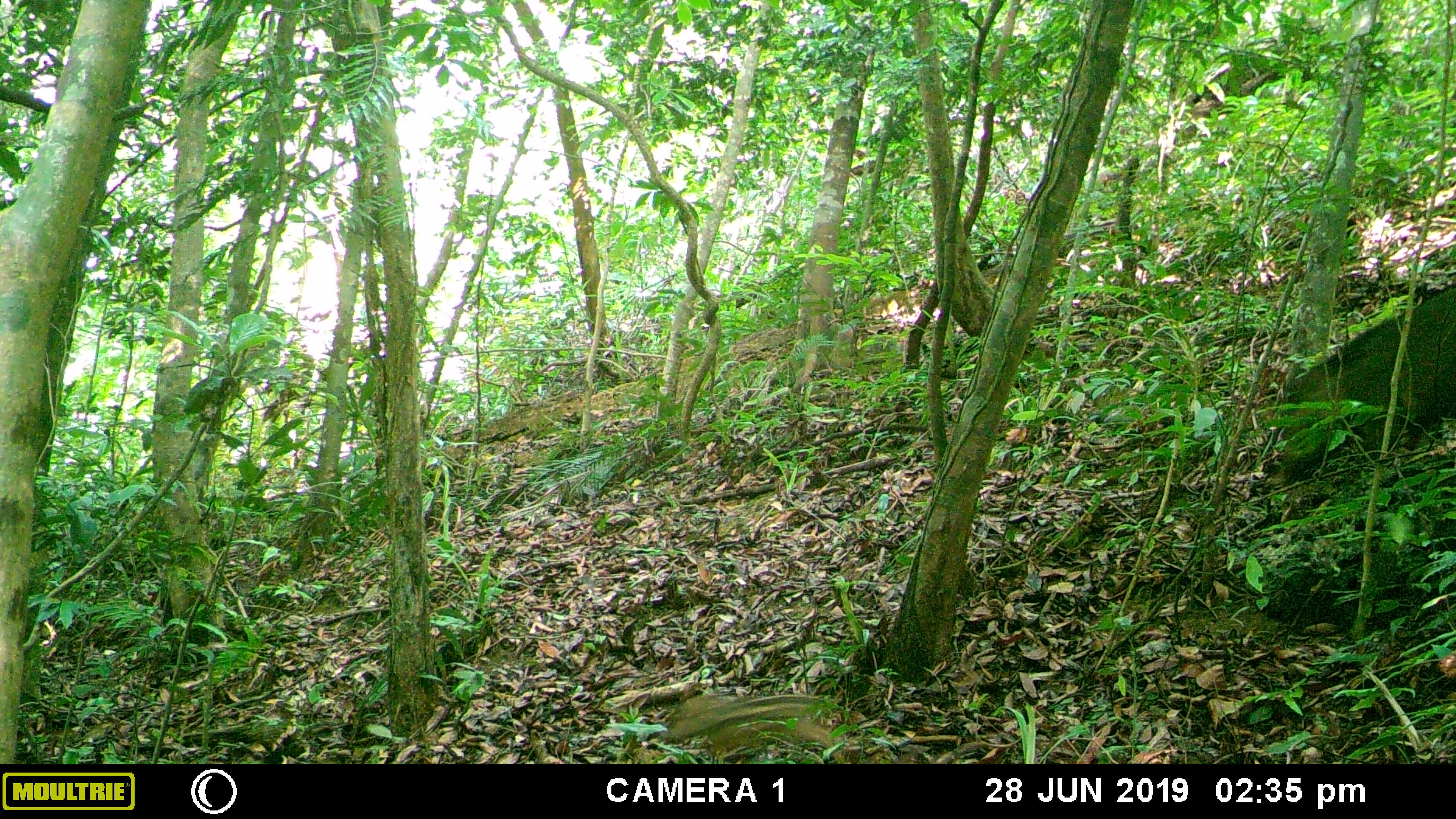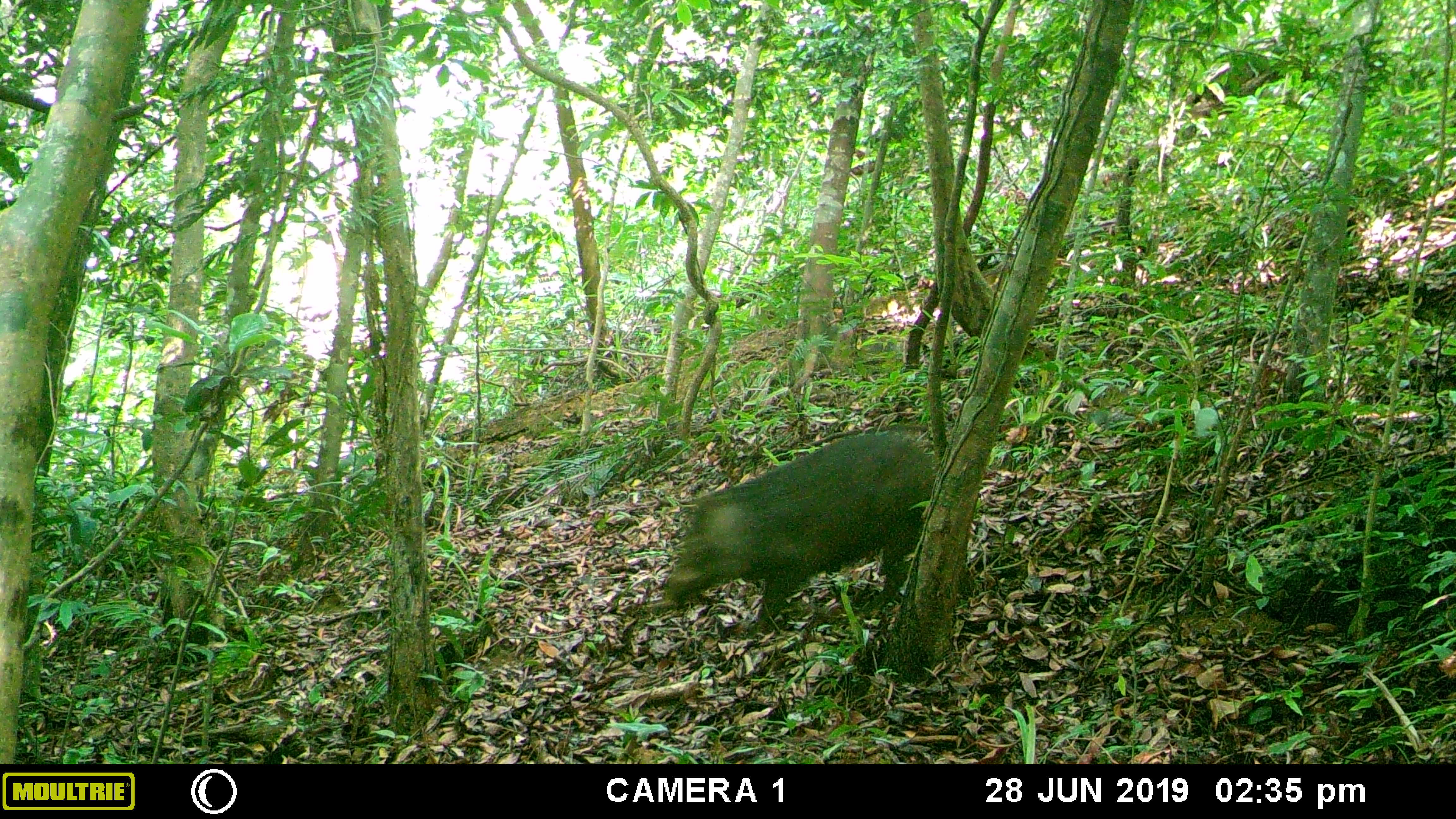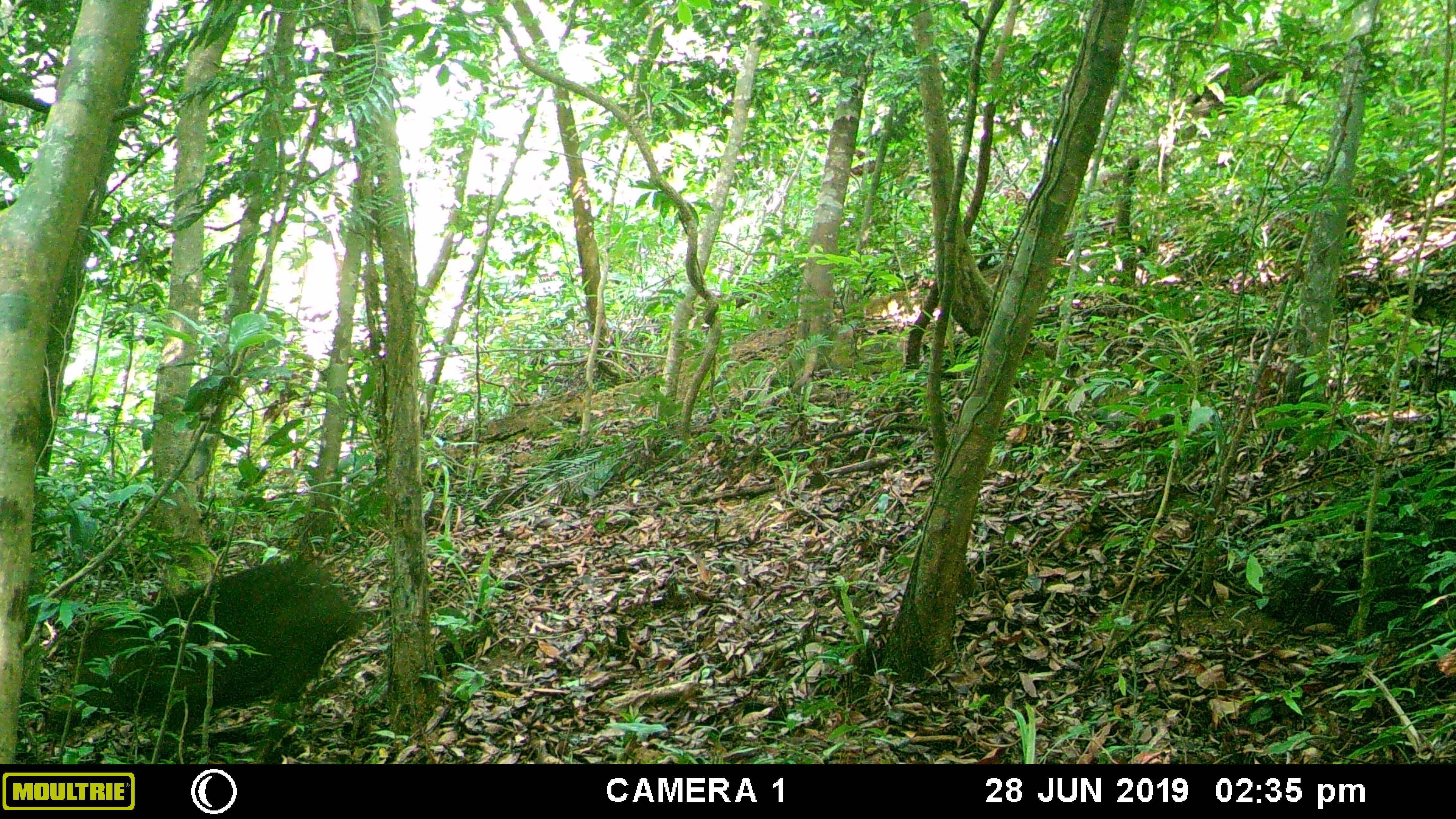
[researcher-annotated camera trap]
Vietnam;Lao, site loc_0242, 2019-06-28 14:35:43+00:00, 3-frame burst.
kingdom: Animalia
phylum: Chordata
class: Mammalia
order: Artiodactyla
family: Suidae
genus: Sus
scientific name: Sus scrofa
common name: eurasian wild pig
Eurasian wild pig (Sus scrofa). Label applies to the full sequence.